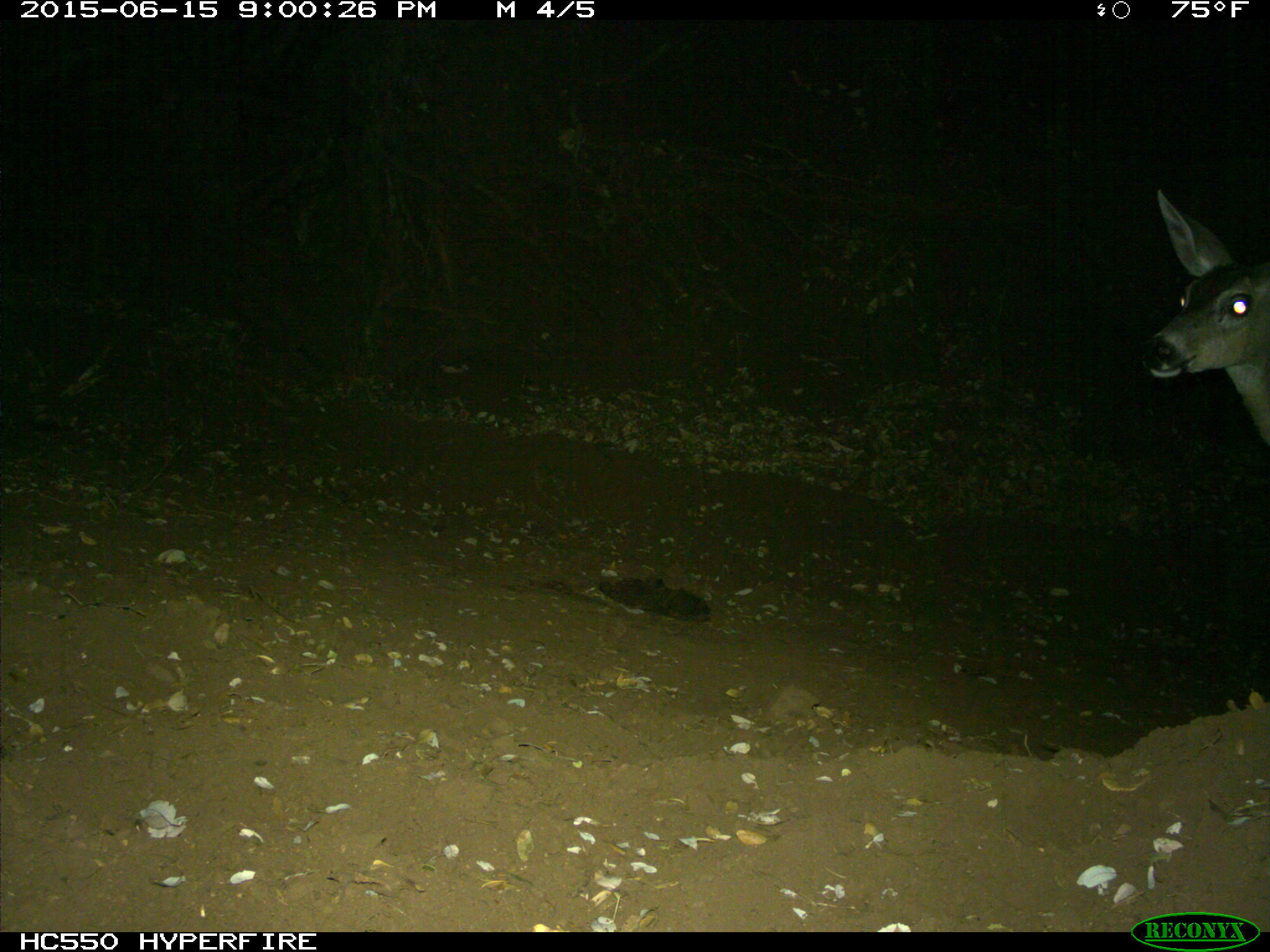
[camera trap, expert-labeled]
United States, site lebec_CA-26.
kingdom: Animalia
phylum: Chordata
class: Mammalia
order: Artiodactyla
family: Cervidae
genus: Odocoileus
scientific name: Odocoileus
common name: deer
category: unidentified deer